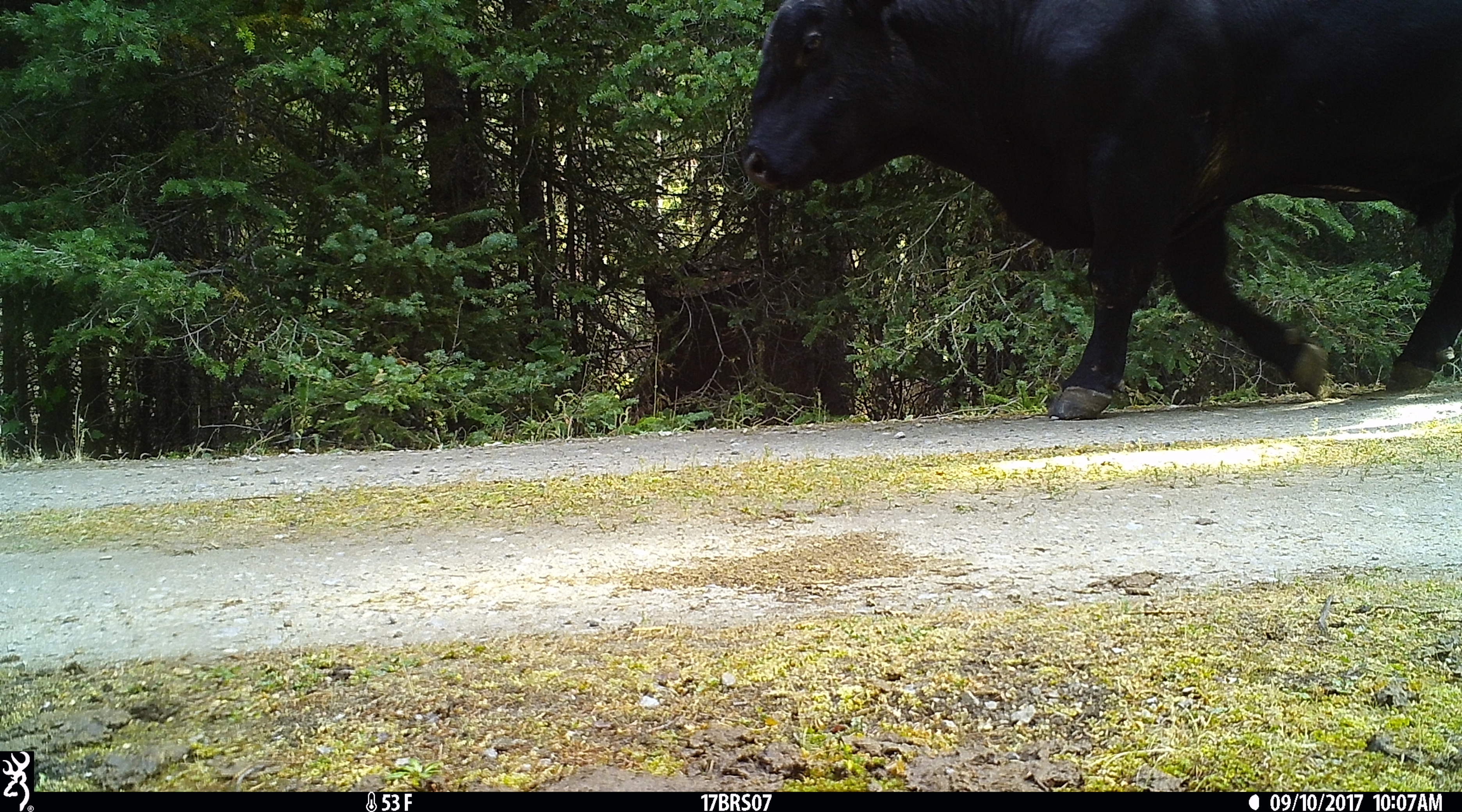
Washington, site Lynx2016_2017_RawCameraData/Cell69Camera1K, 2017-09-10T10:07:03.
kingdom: Animalia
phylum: Chordata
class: Mammalia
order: Artiodactyla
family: Bovidae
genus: Bos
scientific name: Bos taurus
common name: domestic cattle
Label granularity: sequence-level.